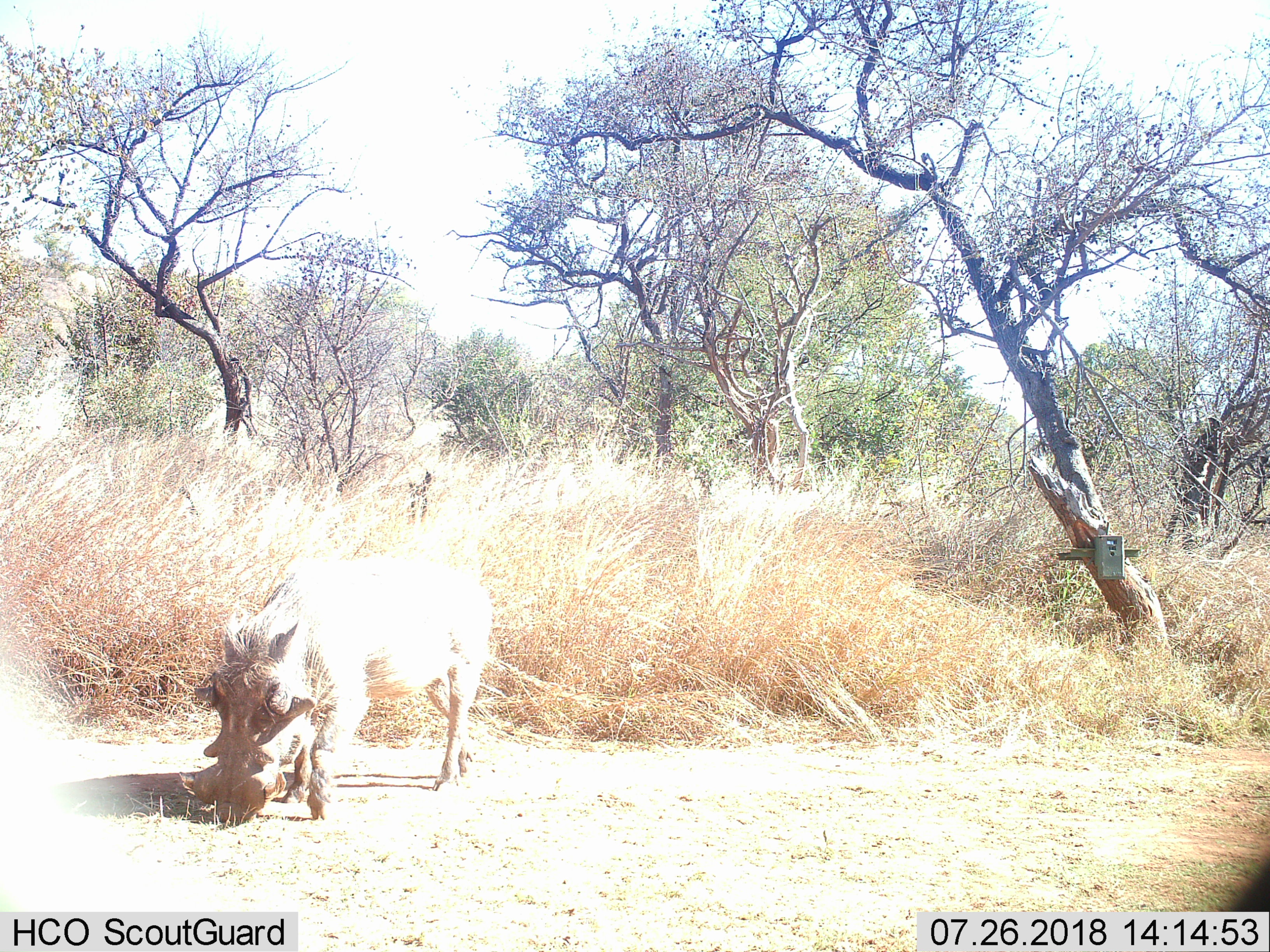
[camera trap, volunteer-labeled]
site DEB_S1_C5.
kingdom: Animalia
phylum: Chordata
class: Mammalia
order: Artiodactyla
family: Suidae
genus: Phacochoerus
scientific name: Phacochoerus africanus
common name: warthog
Warthog (Phacochoerus africanus), count 1. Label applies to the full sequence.